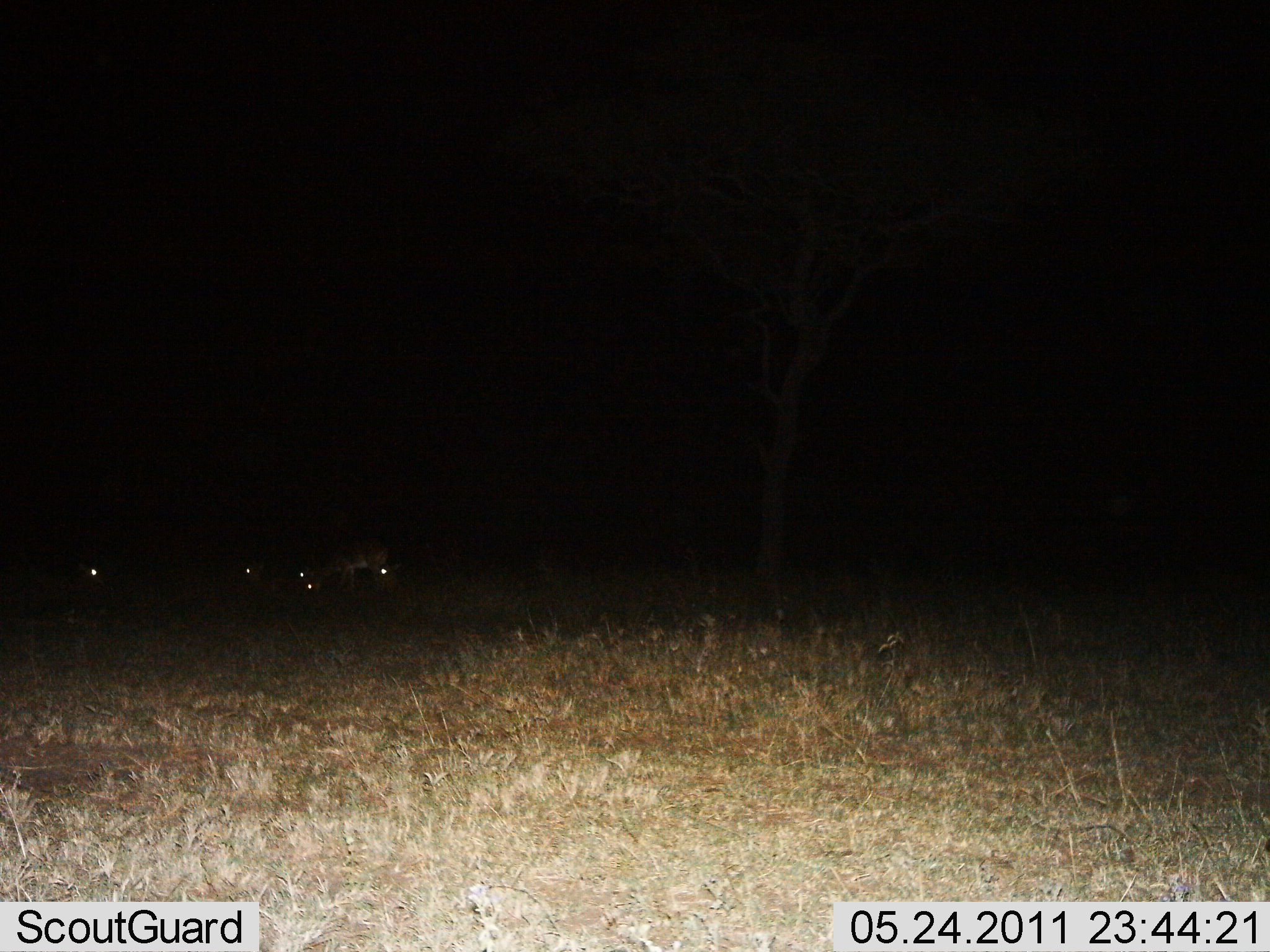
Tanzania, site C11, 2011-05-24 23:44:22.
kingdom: Animalia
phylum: Chordata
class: Mammalia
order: Artiodactyla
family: Bovidae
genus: Nanger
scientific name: Nanger granti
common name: grant's gazelle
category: gazellegrants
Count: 5.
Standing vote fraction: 33%.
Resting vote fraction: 33%.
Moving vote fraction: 0%.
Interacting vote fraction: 0%.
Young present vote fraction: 0%.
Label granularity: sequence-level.